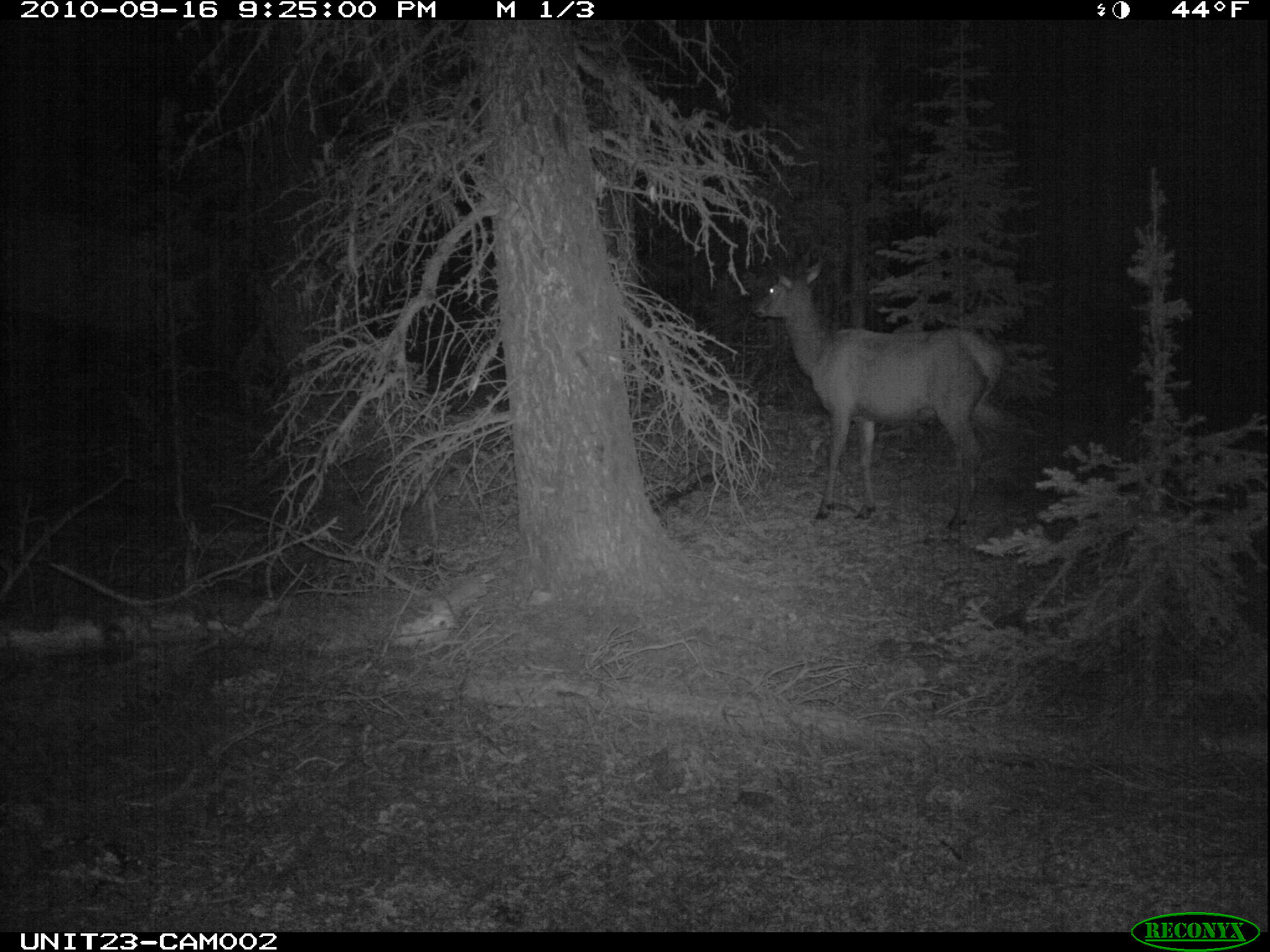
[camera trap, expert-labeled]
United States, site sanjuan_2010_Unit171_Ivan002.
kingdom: Animalia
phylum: Chordata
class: Mammalia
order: Artiodactyla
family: Cervidae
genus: Cervus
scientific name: Cervus elaphus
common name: red deer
Cervus elaphus (red deer).